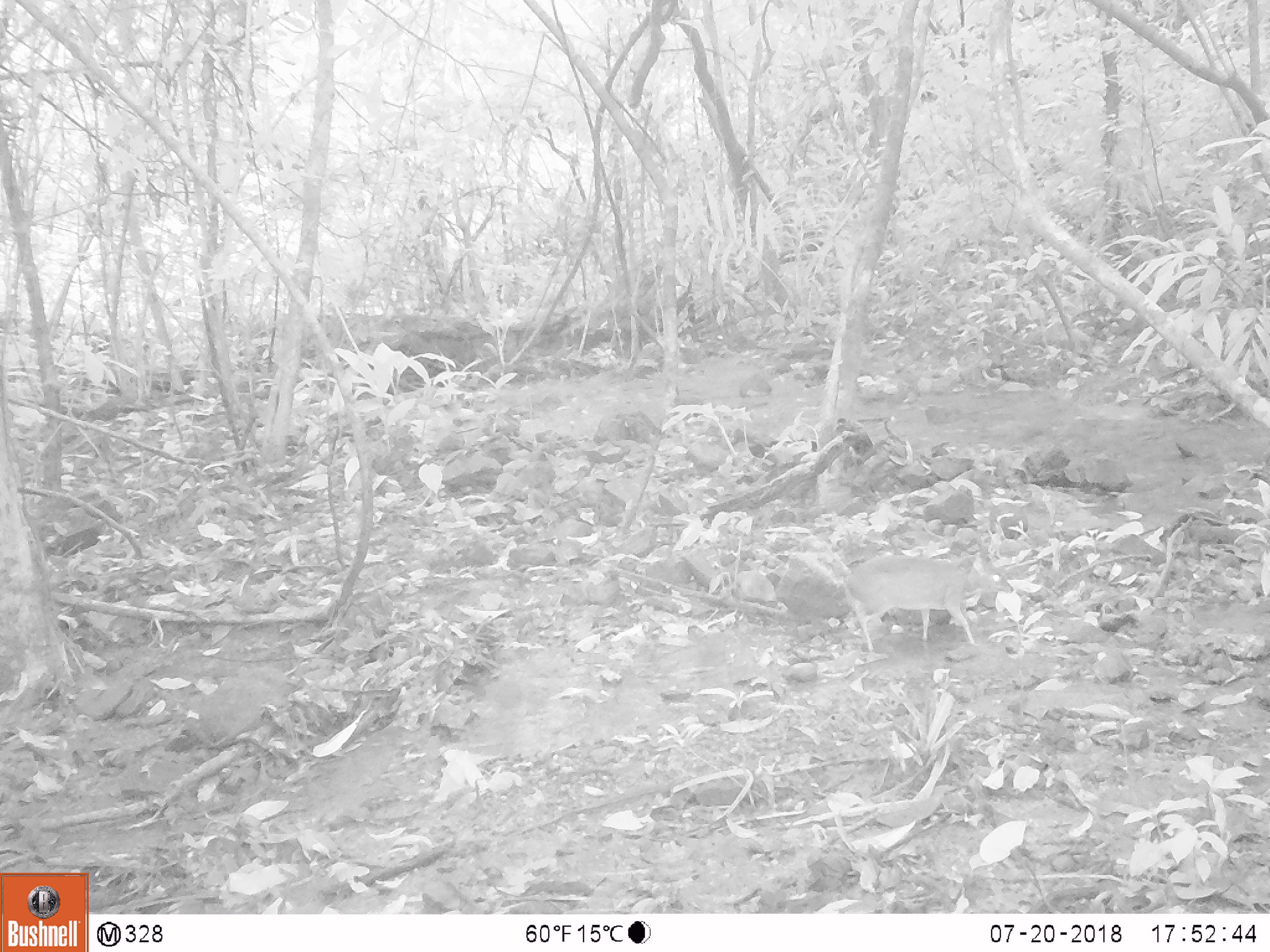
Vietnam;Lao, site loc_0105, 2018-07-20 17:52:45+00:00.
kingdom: Animalia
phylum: Chordata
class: Mammalia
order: Artiodactyla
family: Tragulidae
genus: Moschiola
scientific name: Moschiola meminna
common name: chevrotain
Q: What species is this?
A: Chevrotain (Moschiola meminna).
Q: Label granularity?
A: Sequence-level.